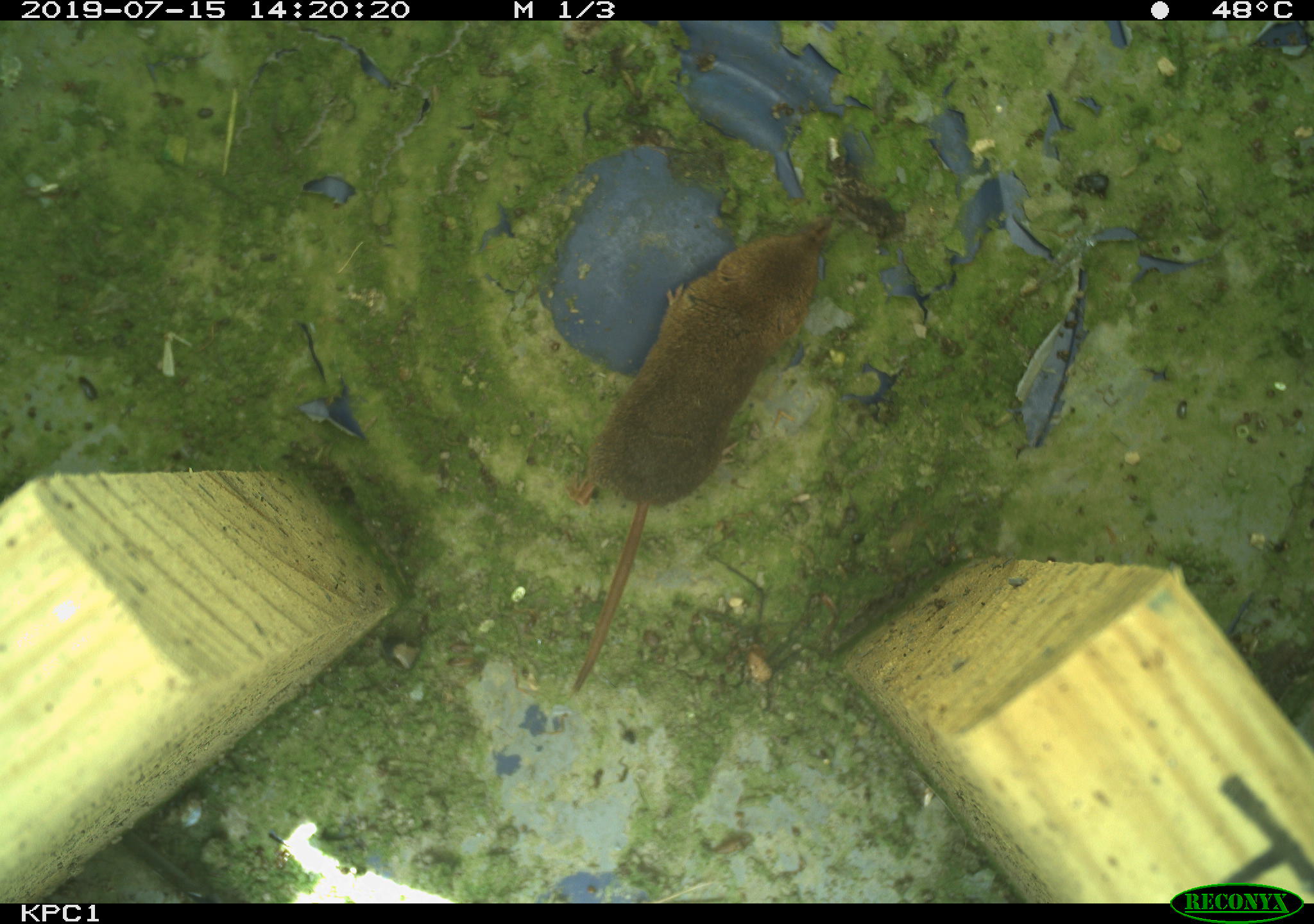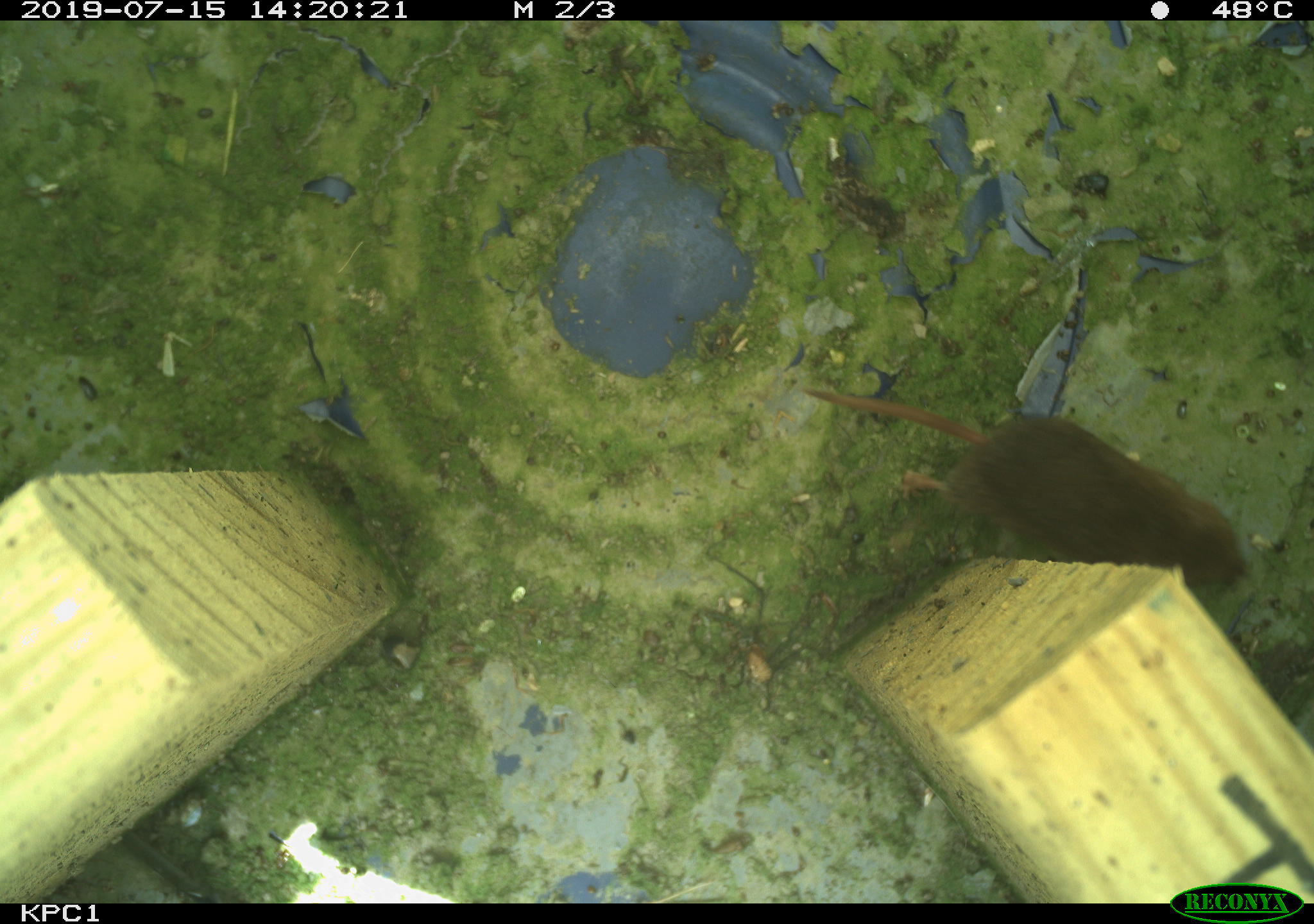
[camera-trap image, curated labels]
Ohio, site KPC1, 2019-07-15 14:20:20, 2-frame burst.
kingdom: Animalia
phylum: Chordata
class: Mammalia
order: Eulipotyphla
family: Soricidae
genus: Sorex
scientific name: Sorex cinereus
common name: masked shrew